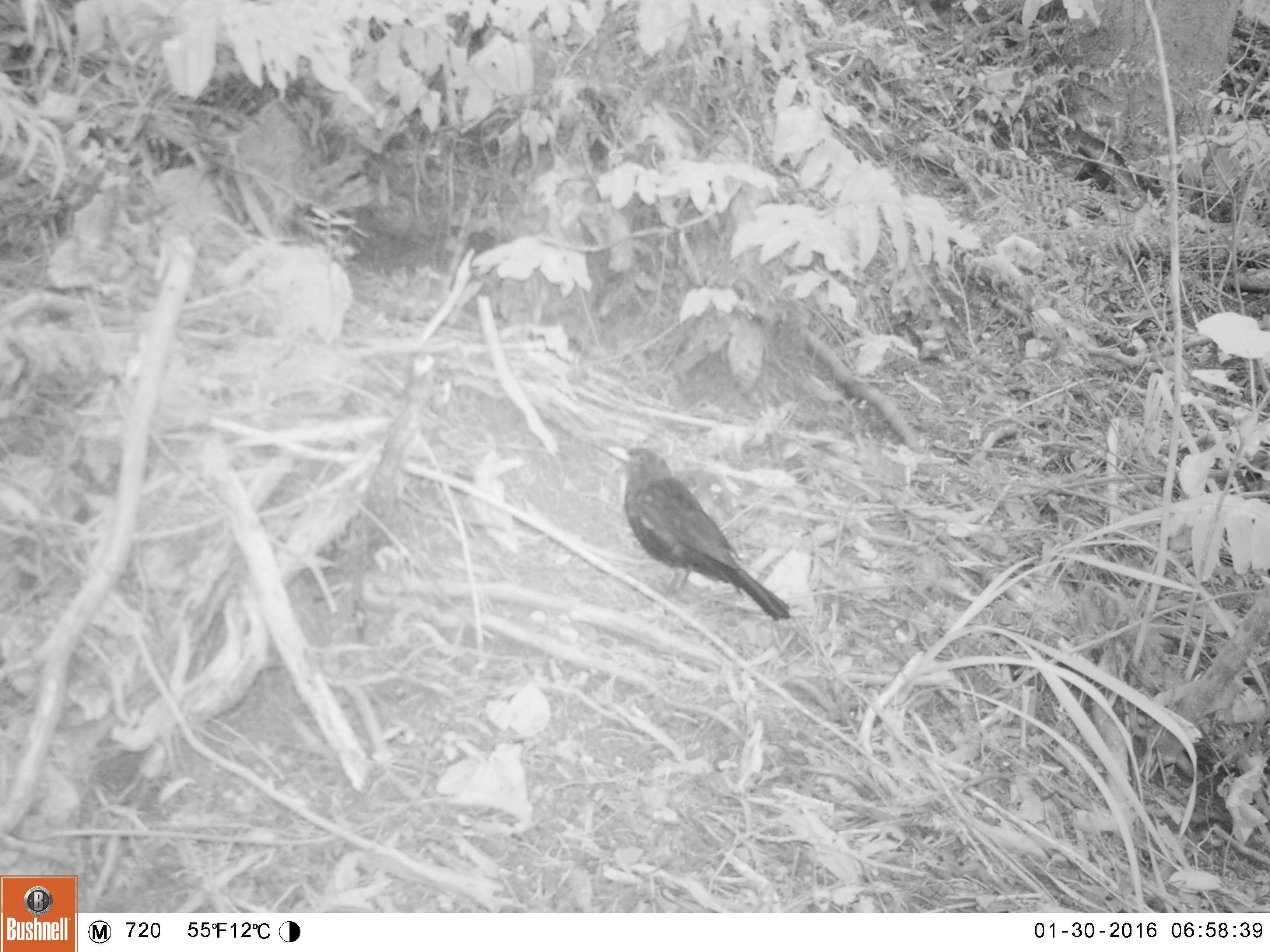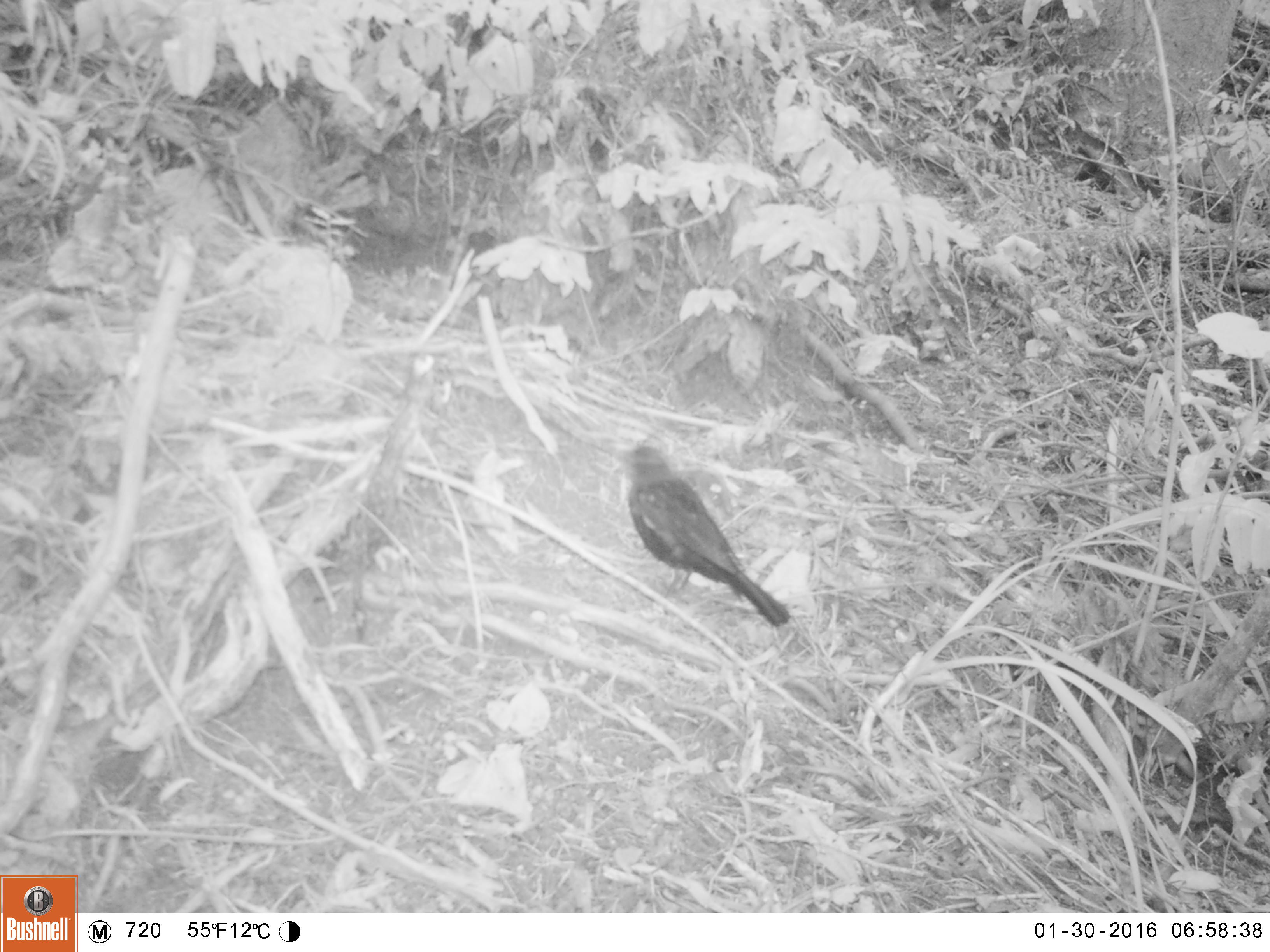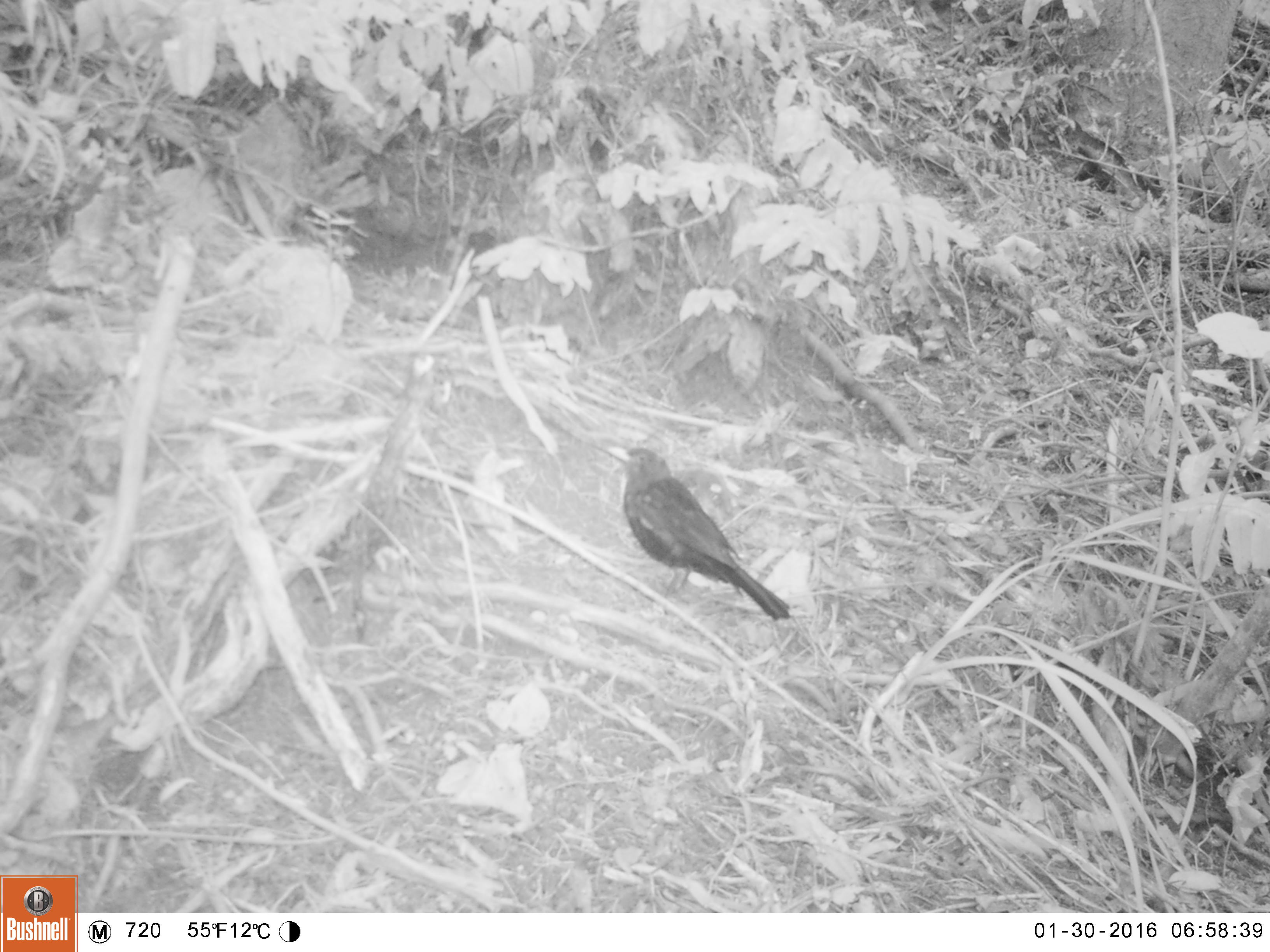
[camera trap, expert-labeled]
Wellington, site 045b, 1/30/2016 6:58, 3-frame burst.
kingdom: Animalia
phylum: Chordata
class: Aves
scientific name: Aves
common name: bird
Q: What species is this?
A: Bird (Aves).